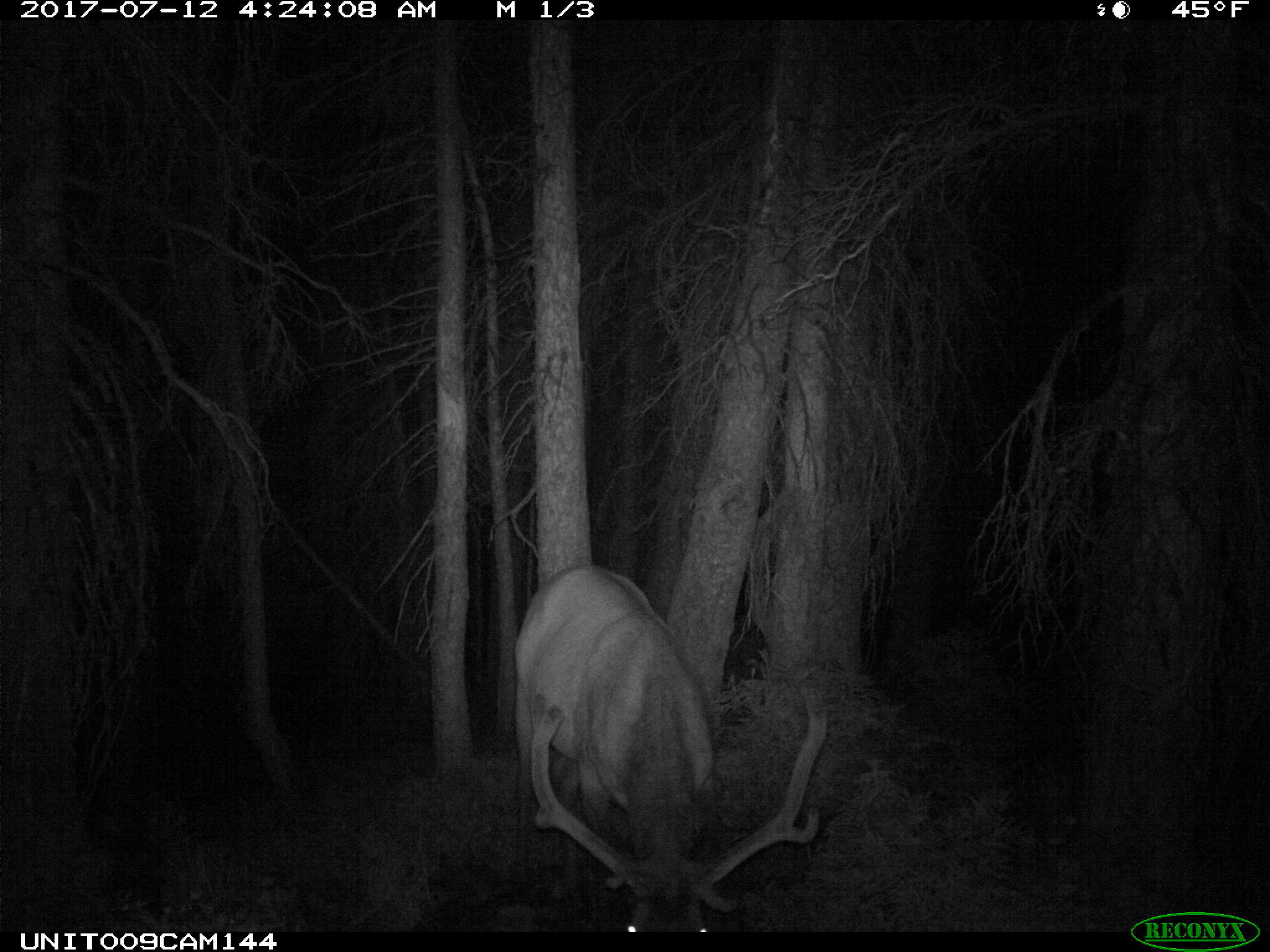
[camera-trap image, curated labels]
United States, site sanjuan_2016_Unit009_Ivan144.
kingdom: Animalia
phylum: Chordata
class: Mammalia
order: Artiodactyla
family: Cervidae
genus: Cervus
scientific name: Cervus elaphus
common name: red deer